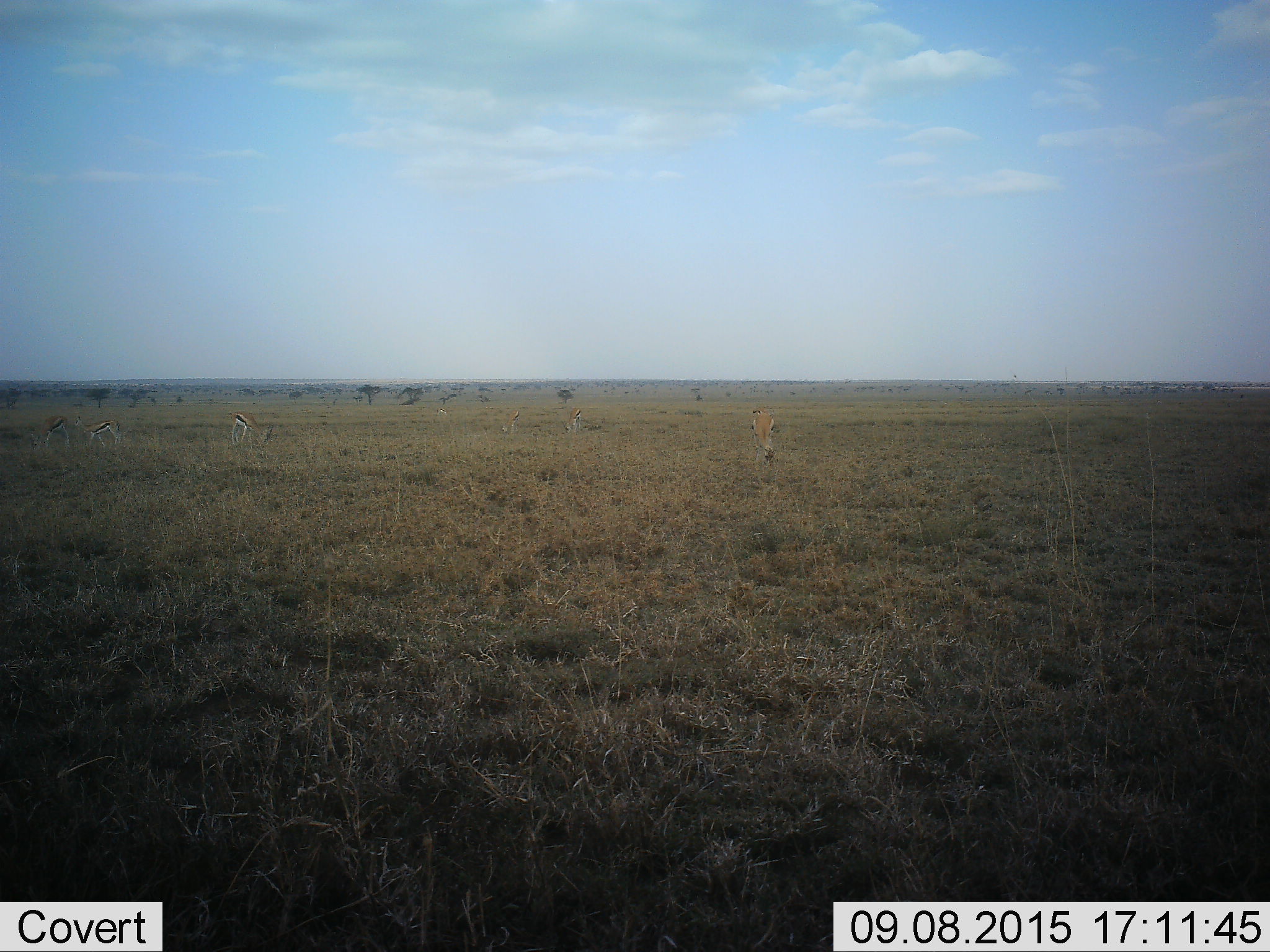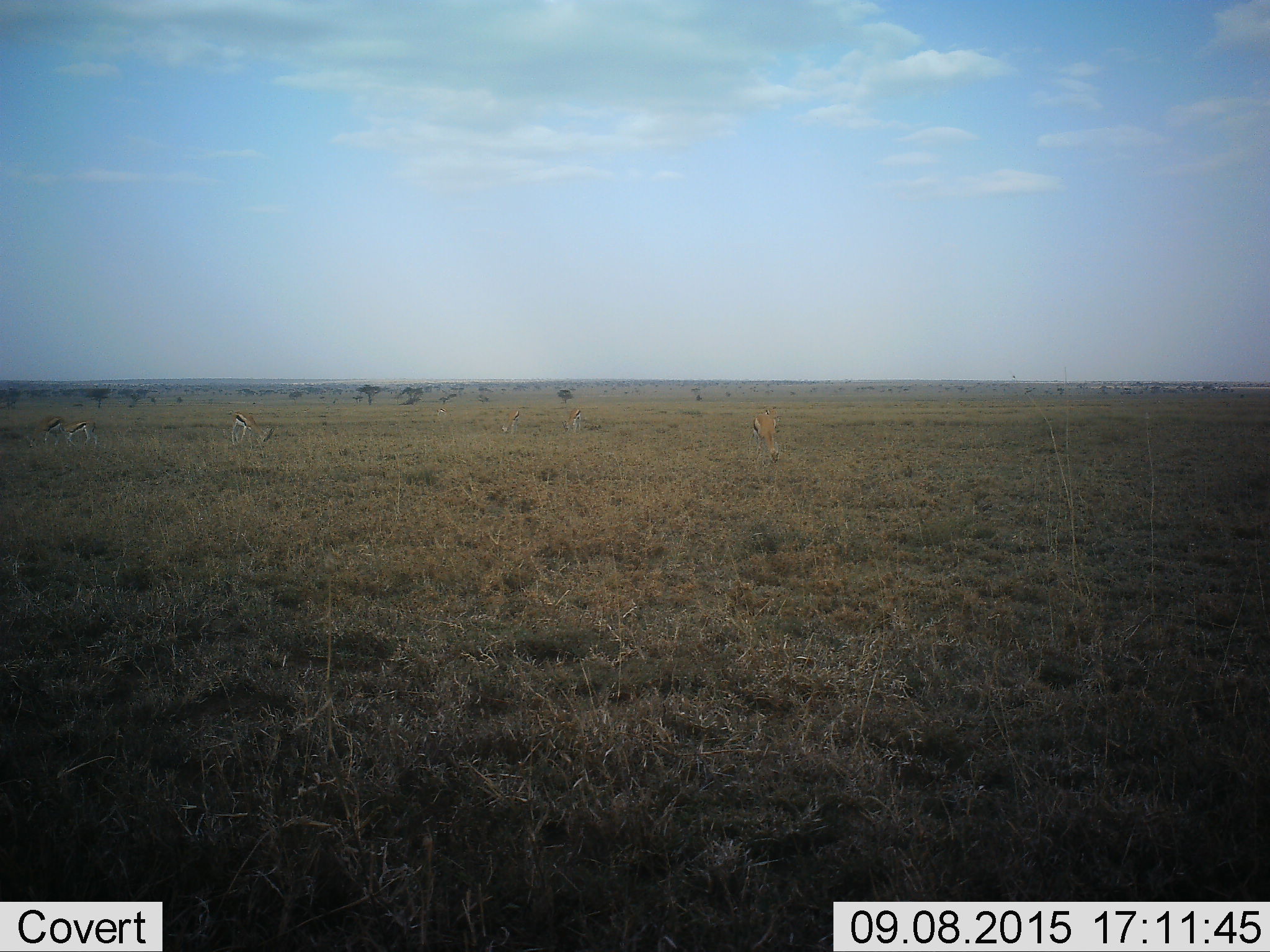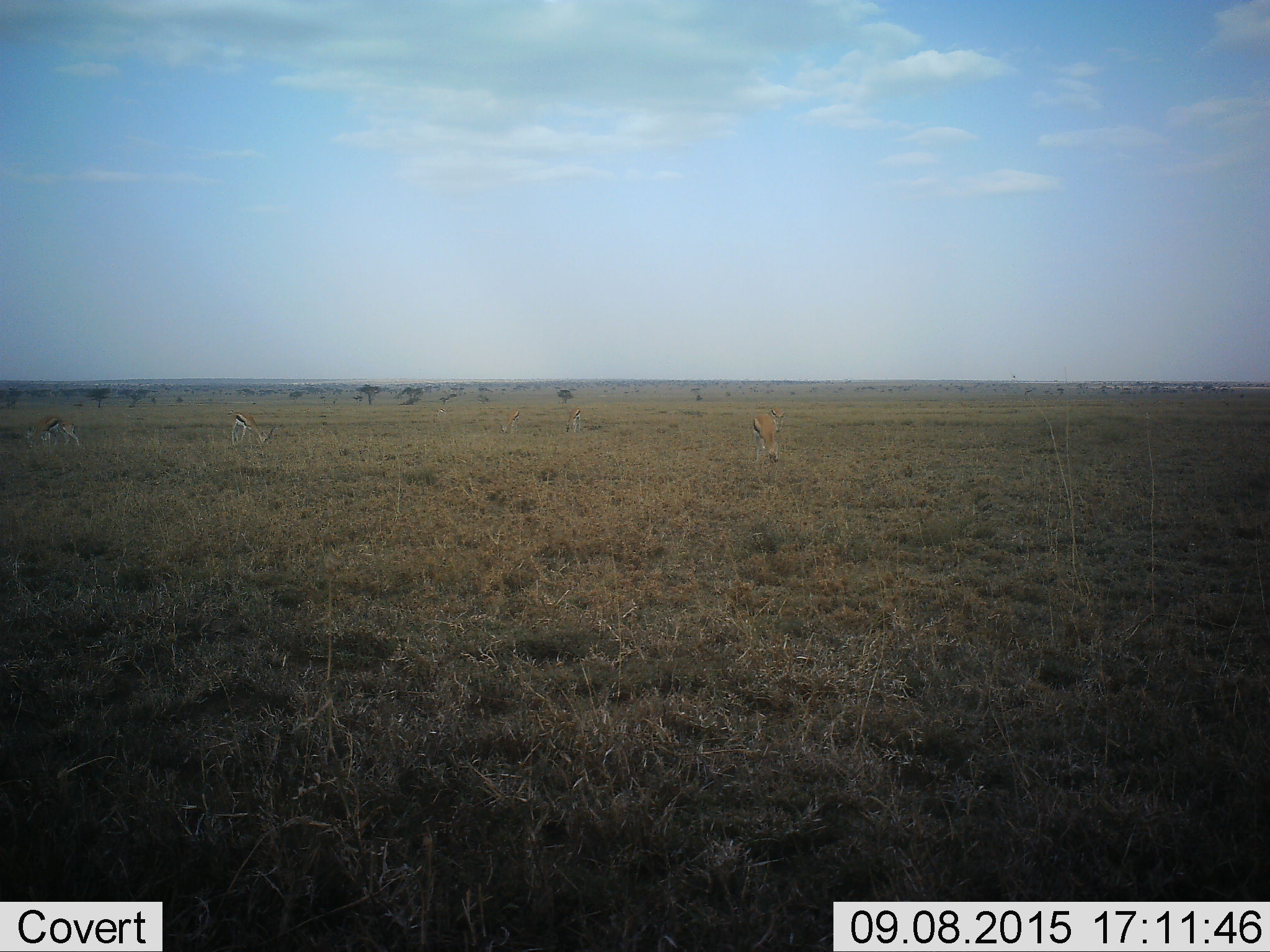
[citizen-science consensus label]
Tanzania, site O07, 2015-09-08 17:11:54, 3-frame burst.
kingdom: Animalia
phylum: Chordata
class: Mammalia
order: Artiodactyla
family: Bovidae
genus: Eudorcas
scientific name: Eudorcas thomsonii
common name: thomson's gazelle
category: gazellethomsons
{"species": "gazellethomsons (thomson's gazelle) (Eudorcas thomsonii)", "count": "8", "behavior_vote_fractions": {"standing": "14%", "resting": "0%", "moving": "29%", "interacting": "0%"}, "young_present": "29%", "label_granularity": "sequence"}